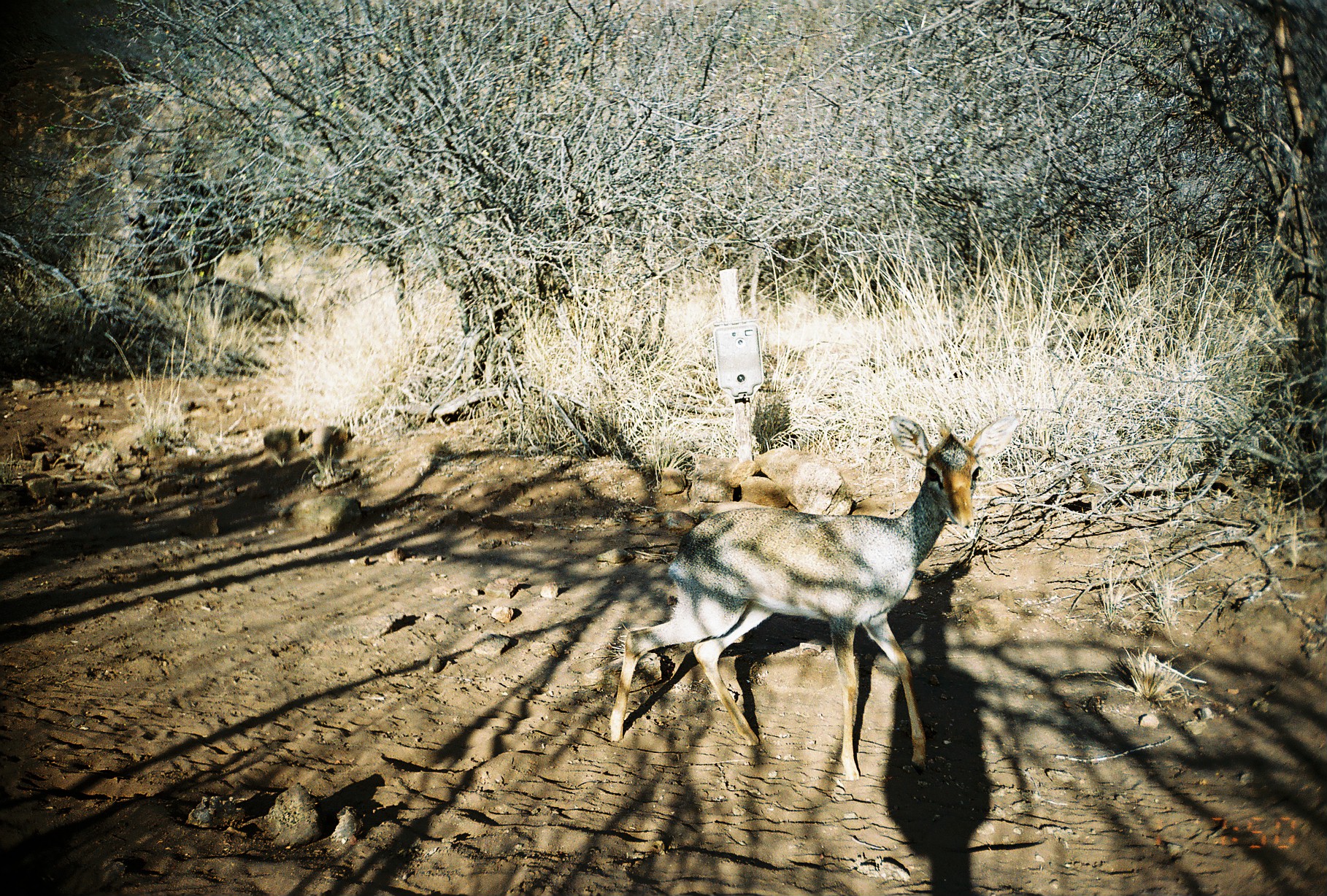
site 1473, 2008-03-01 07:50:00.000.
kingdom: Animalia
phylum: Chordata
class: Mammalia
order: Artiodactyla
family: Bovidae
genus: Madoqua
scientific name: Madoqua guentheri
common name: günther's dik-dik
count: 1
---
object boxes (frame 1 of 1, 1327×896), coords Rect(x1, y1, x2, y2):
madoqua guentheri: Rect(608, 414, 1021, 782)